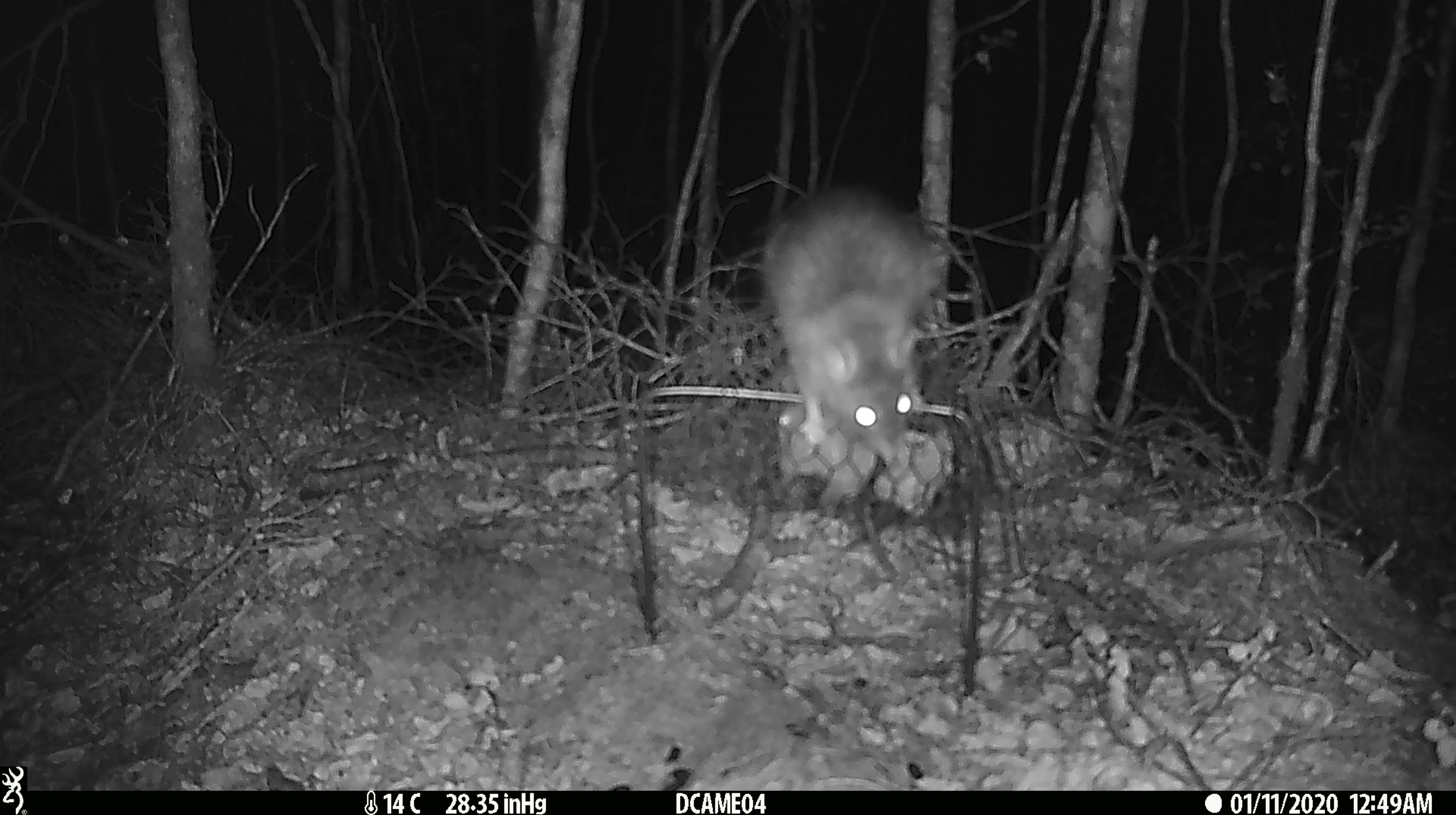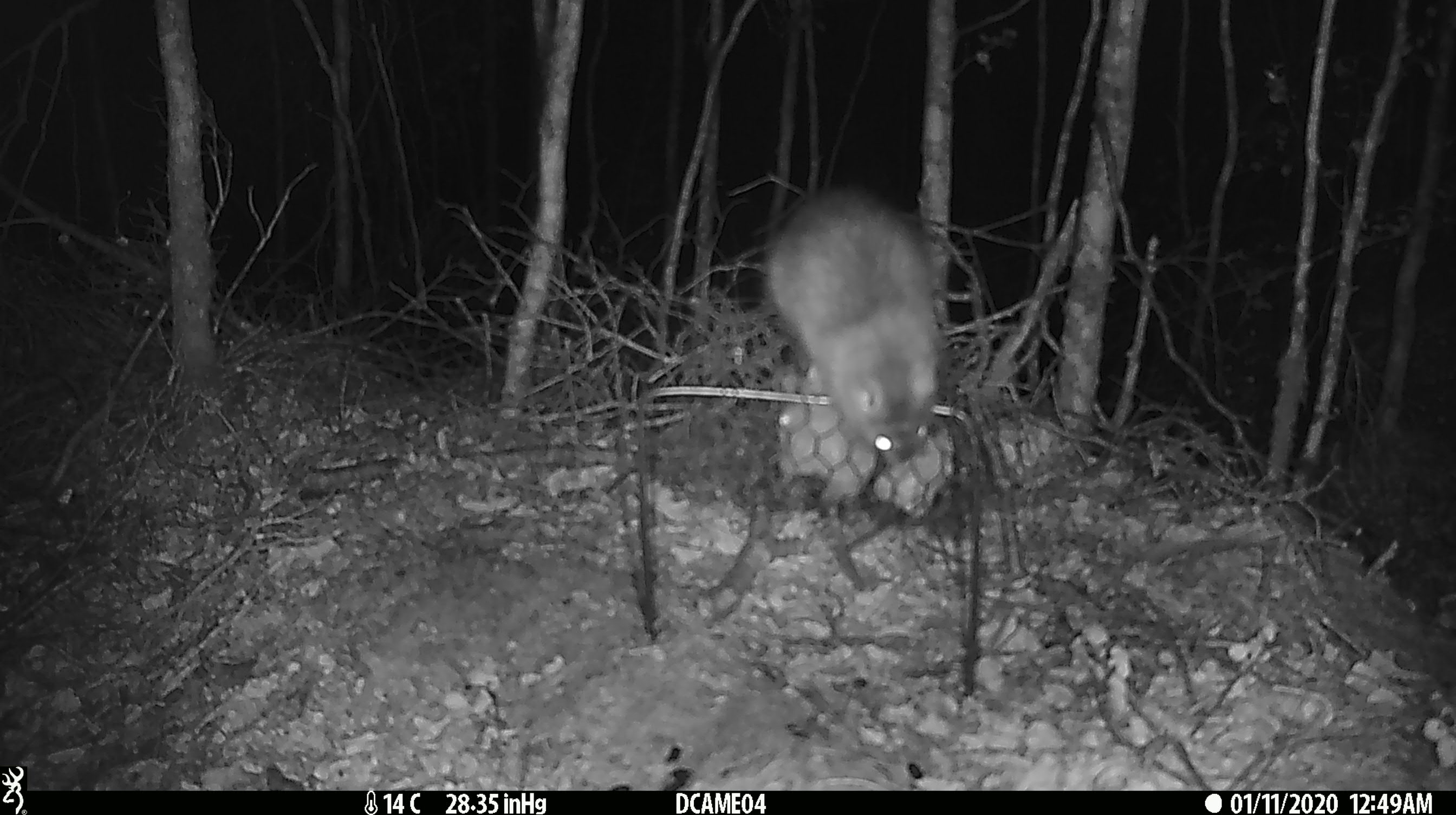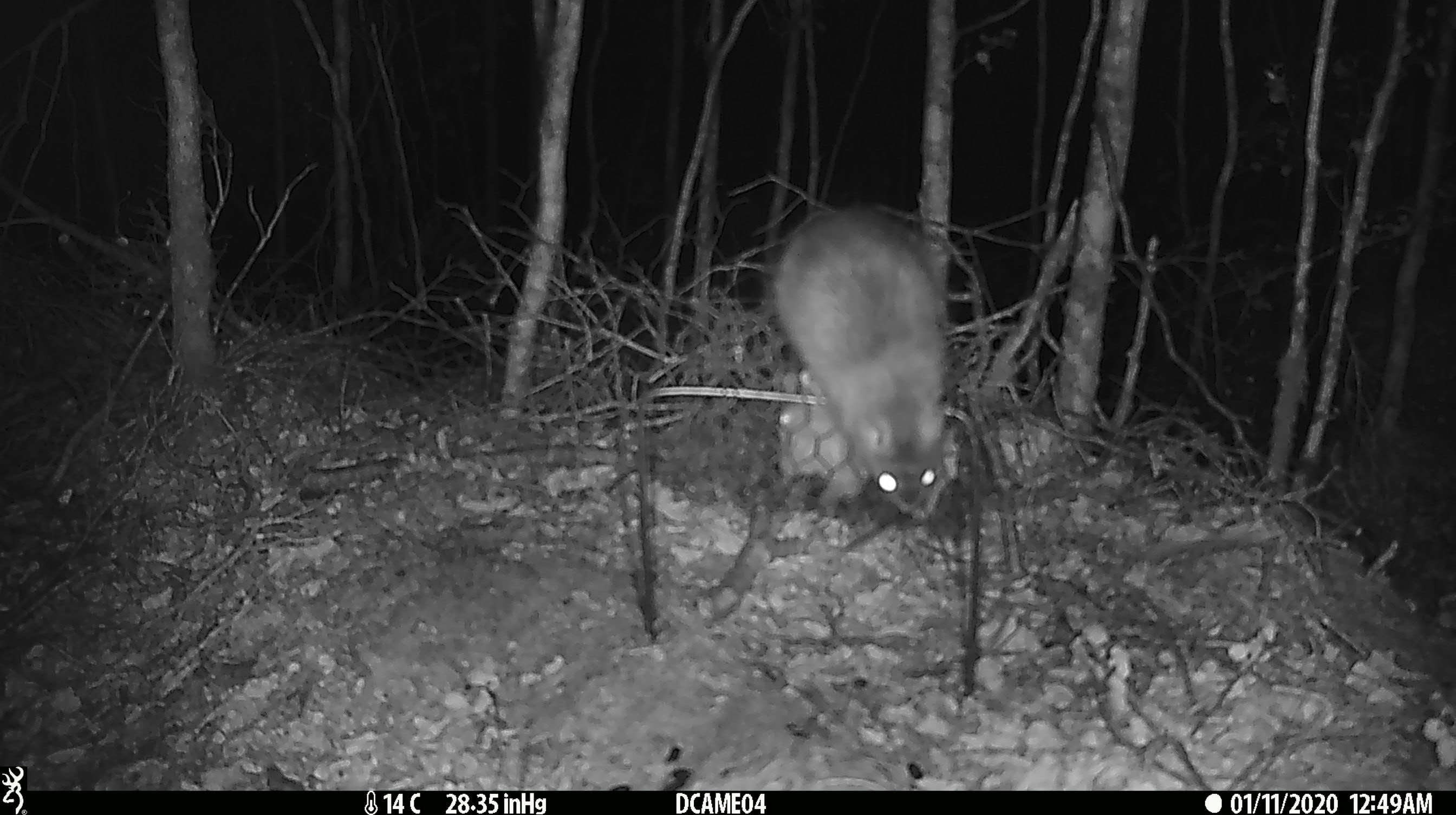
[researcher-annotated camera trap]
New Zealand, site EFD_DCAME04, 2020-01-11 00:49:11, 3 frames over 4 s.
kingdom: Animalia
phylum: Chordata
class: Mammalia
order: Rodentia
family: Muridae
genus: Rattus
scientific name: Rattus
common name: rat